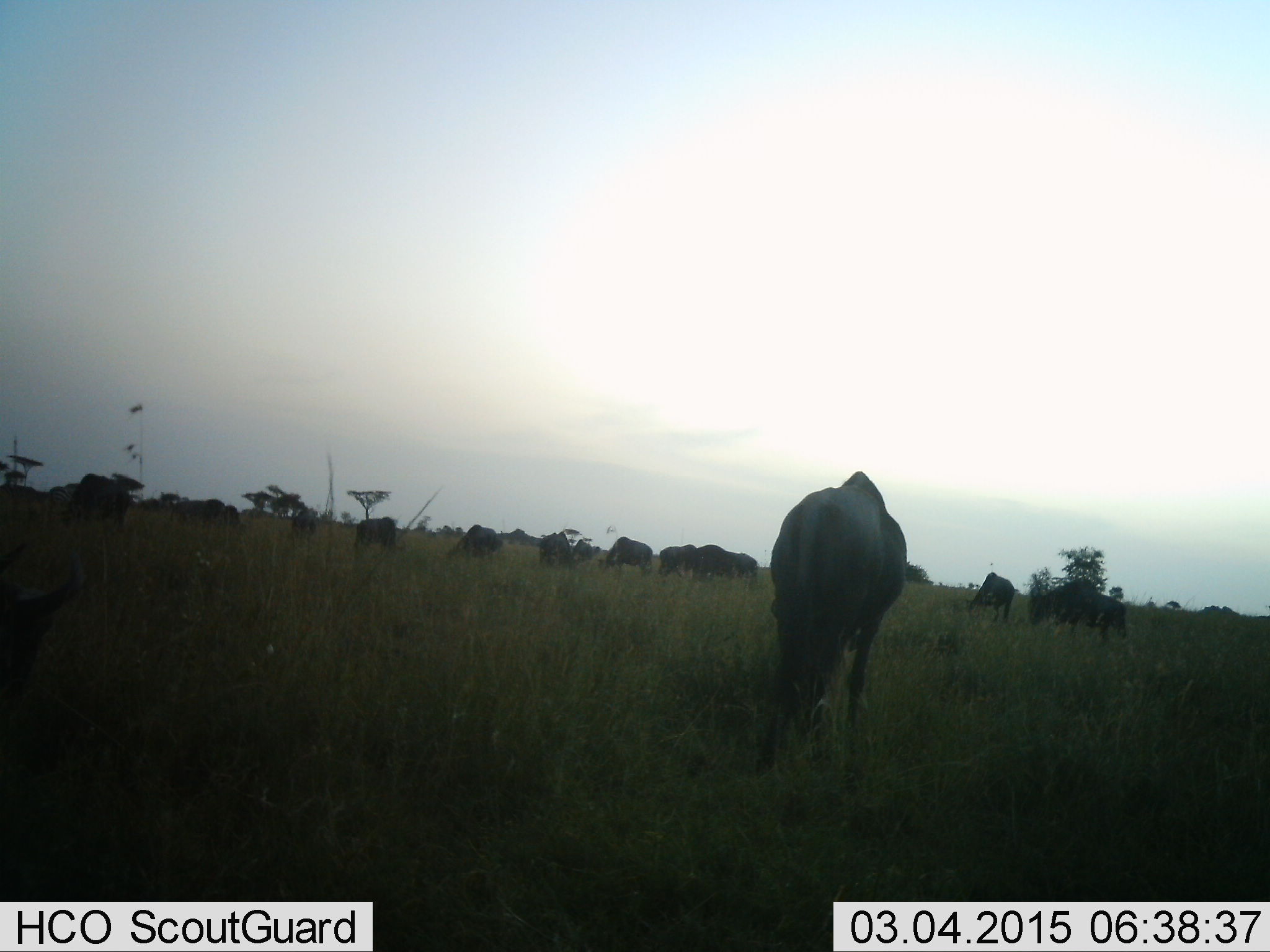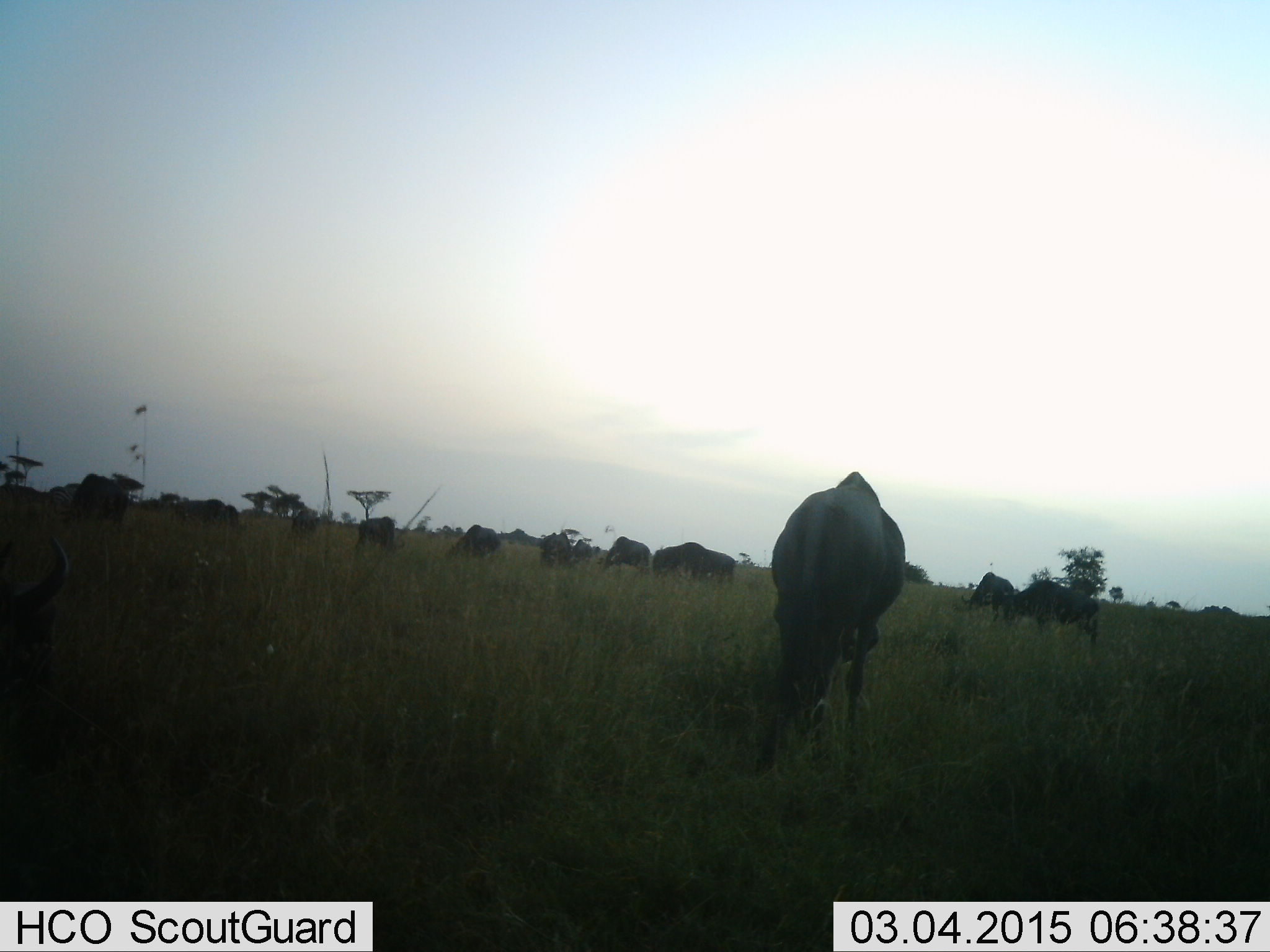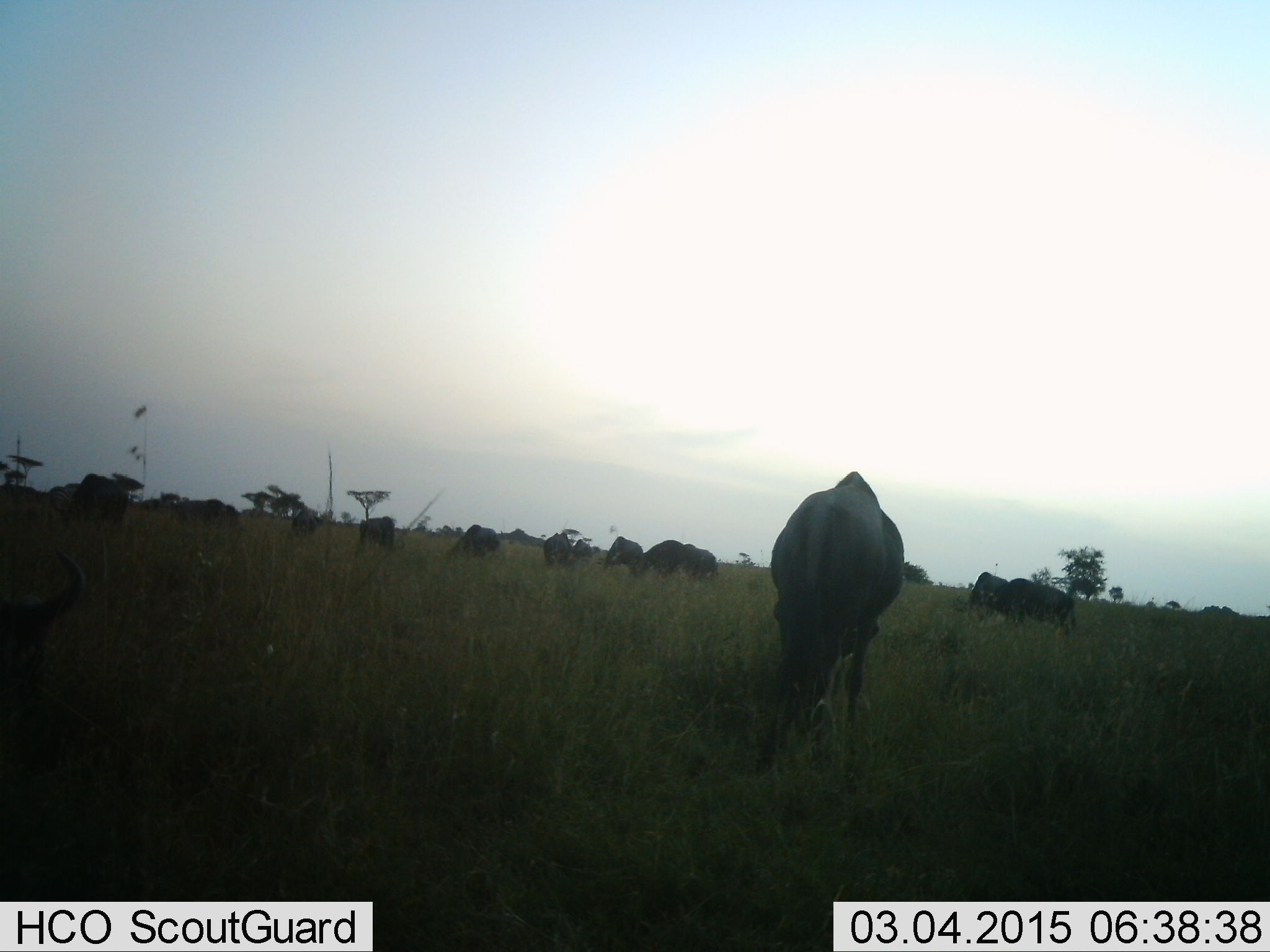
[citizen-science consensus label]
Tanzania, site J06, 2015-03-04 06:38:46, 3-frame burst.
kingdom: Animalia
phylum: Chordata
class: Mammalia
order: Artiodactyla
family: Bovidae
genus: Connochaetes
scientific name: Connochaetes taurinus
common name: blue wildebeest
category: wildebeest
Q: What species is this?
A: Wildebeest (blue wildebeest) (Connochaetes taurinus).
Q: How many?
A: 11-50.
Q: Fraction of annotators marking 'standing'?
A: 20%.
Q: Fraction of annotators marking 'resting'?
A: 0%.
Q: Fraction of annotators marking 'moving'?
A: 40%.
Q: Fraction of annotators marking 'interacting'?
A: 0%.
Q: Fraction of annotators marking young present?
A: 0%.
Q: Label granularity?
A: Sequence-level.